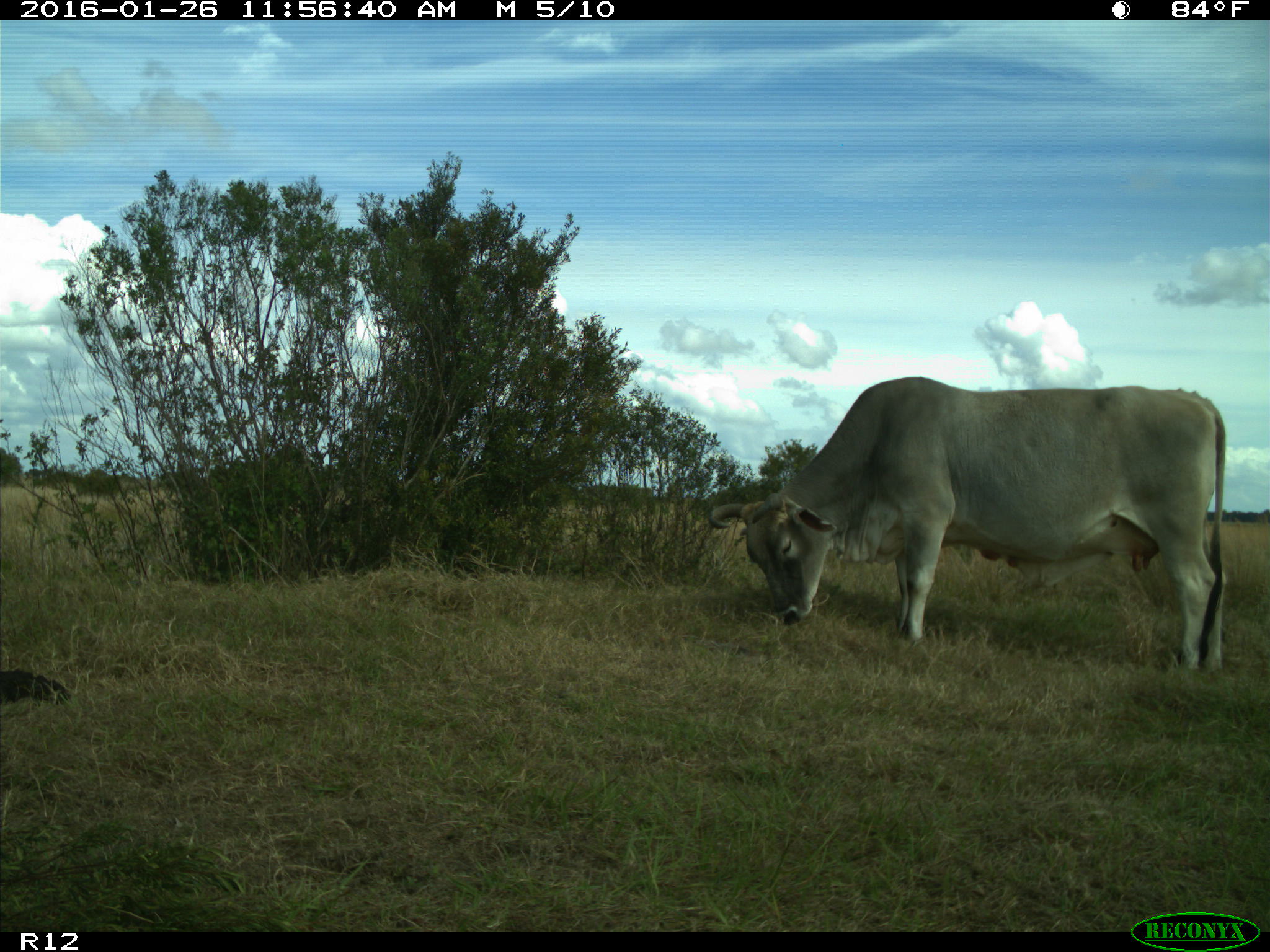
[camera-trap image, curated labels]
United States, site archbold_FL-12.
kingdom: Animalia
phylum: Chordata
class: Mammalia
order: Artiodactyla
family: Bovidae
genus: Bos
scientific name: Bos taurus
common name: domestic cow